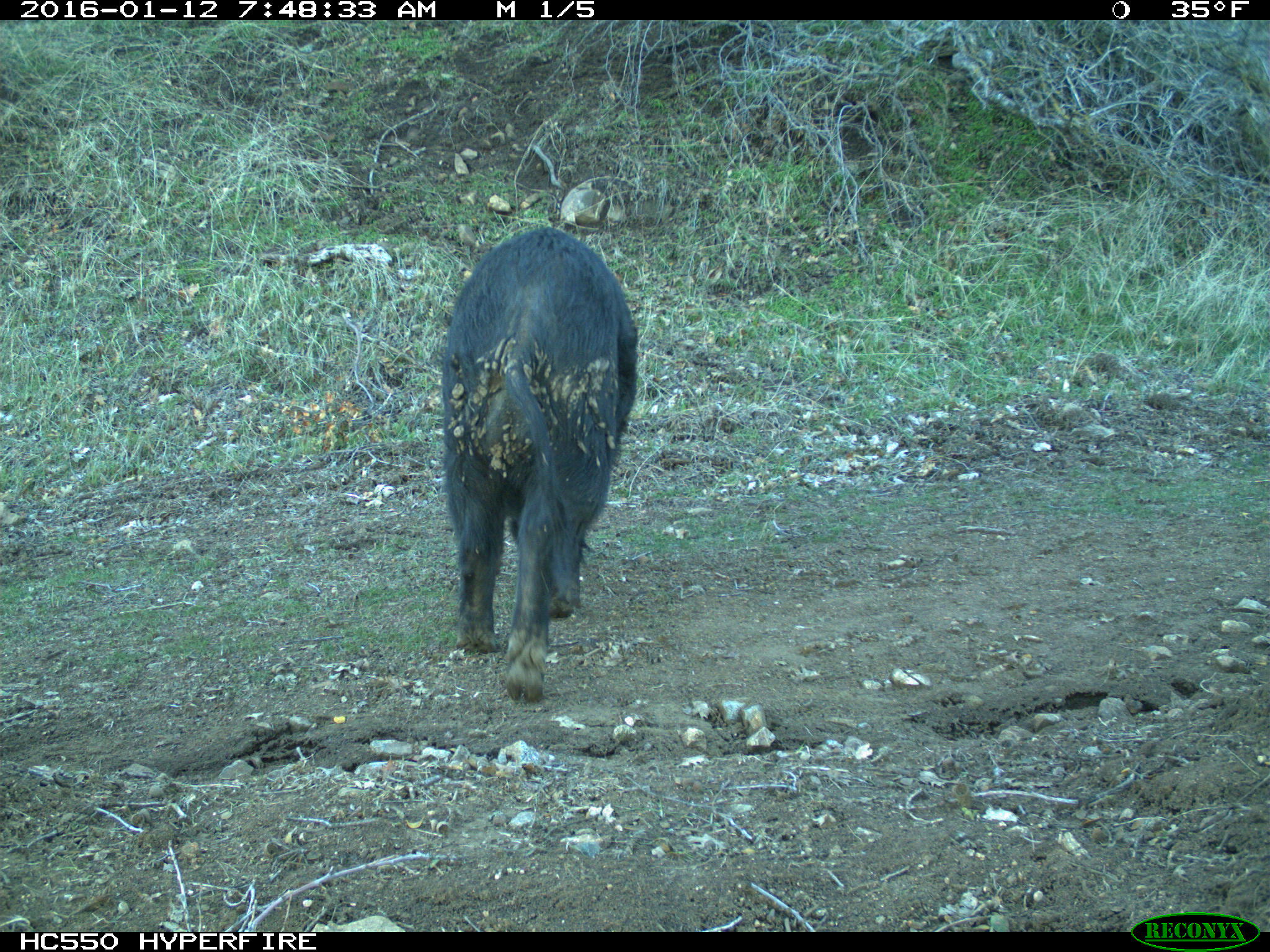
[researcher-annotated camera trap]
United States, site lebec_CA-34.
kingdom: Animalia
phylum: Chordata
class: Mammalia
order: Artiodactyla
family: Suidae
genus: Sus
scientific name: Sus scrofa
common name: wild boar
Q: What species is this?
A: Sus scrofa (wild boar).